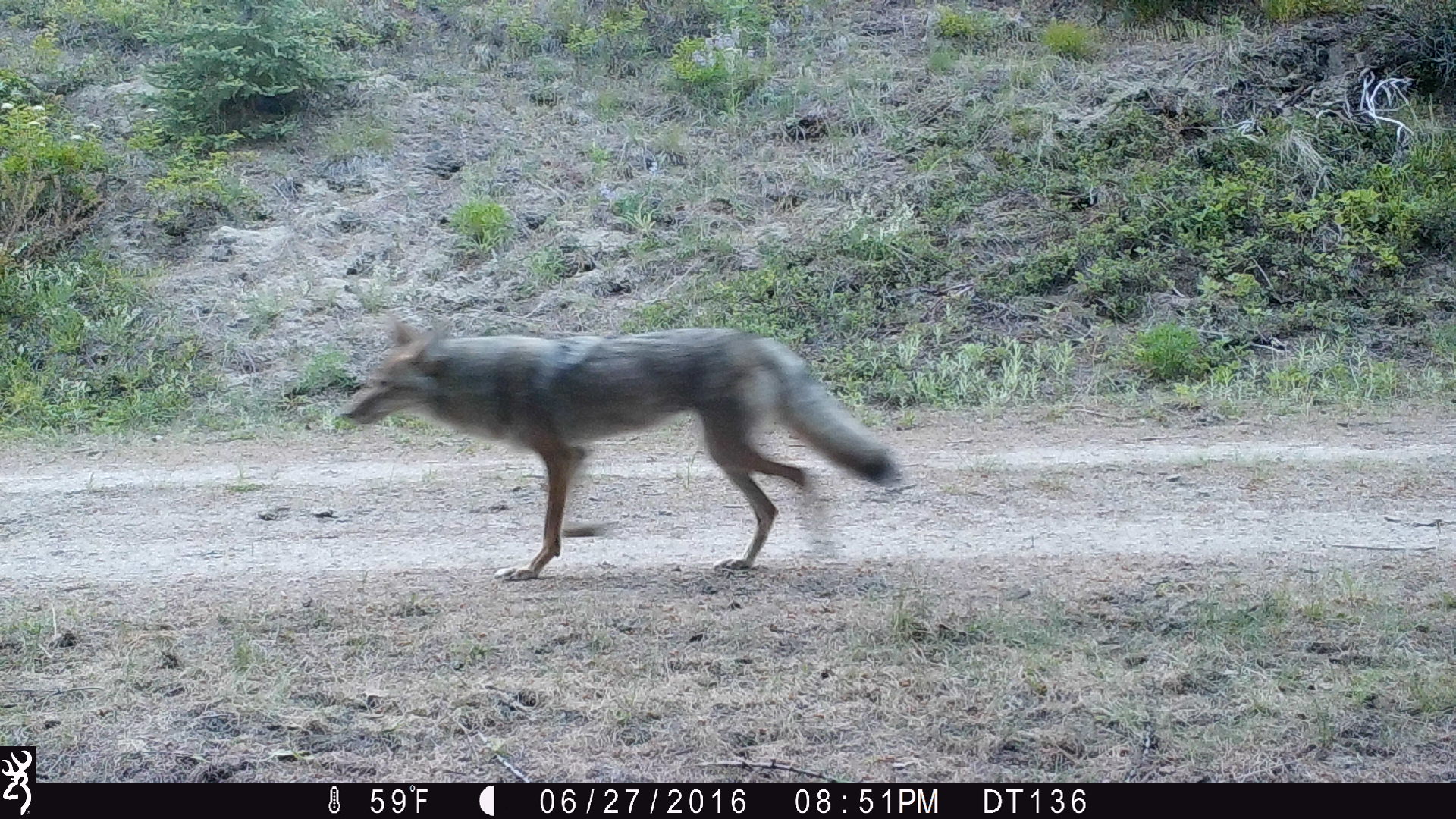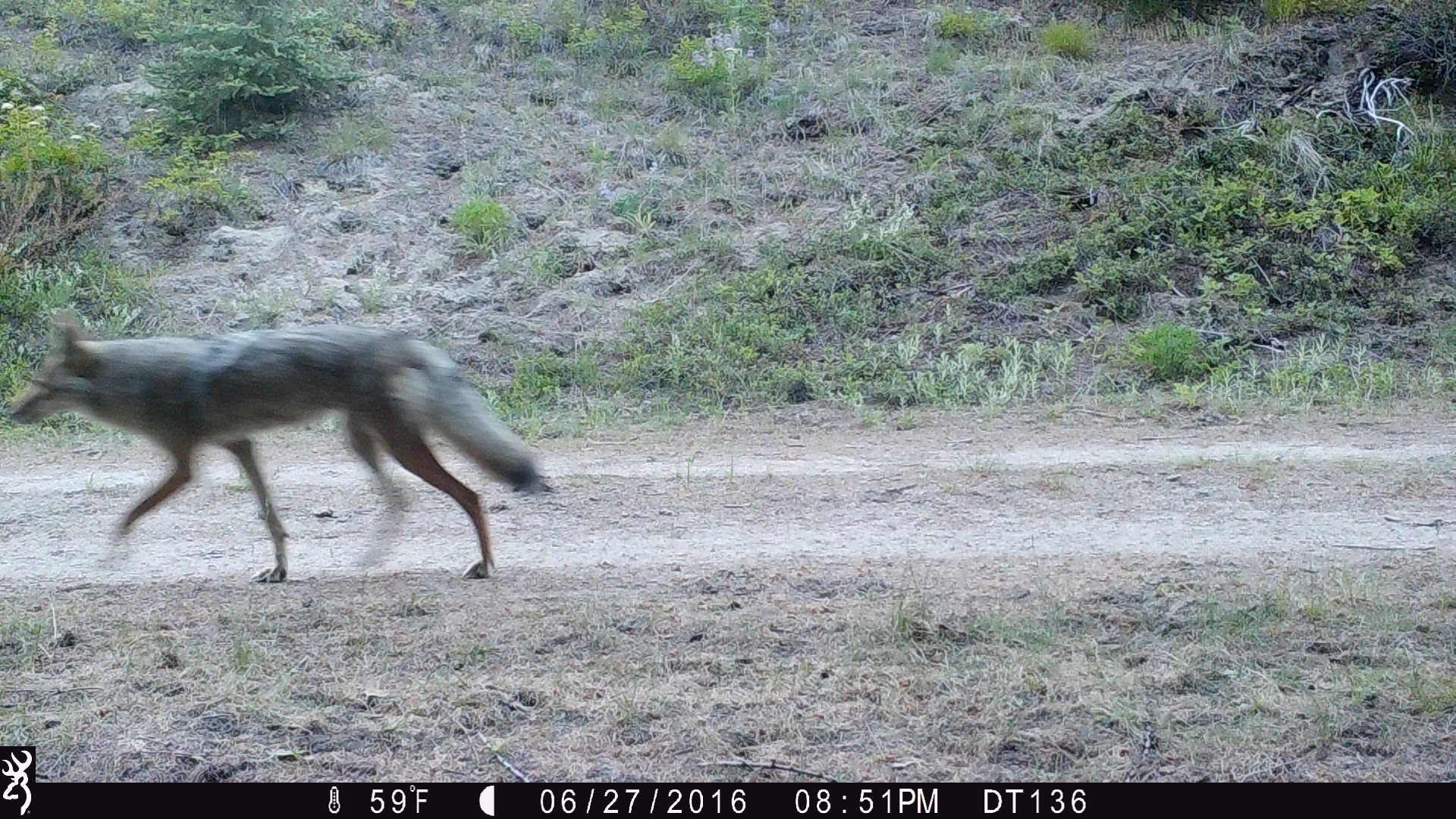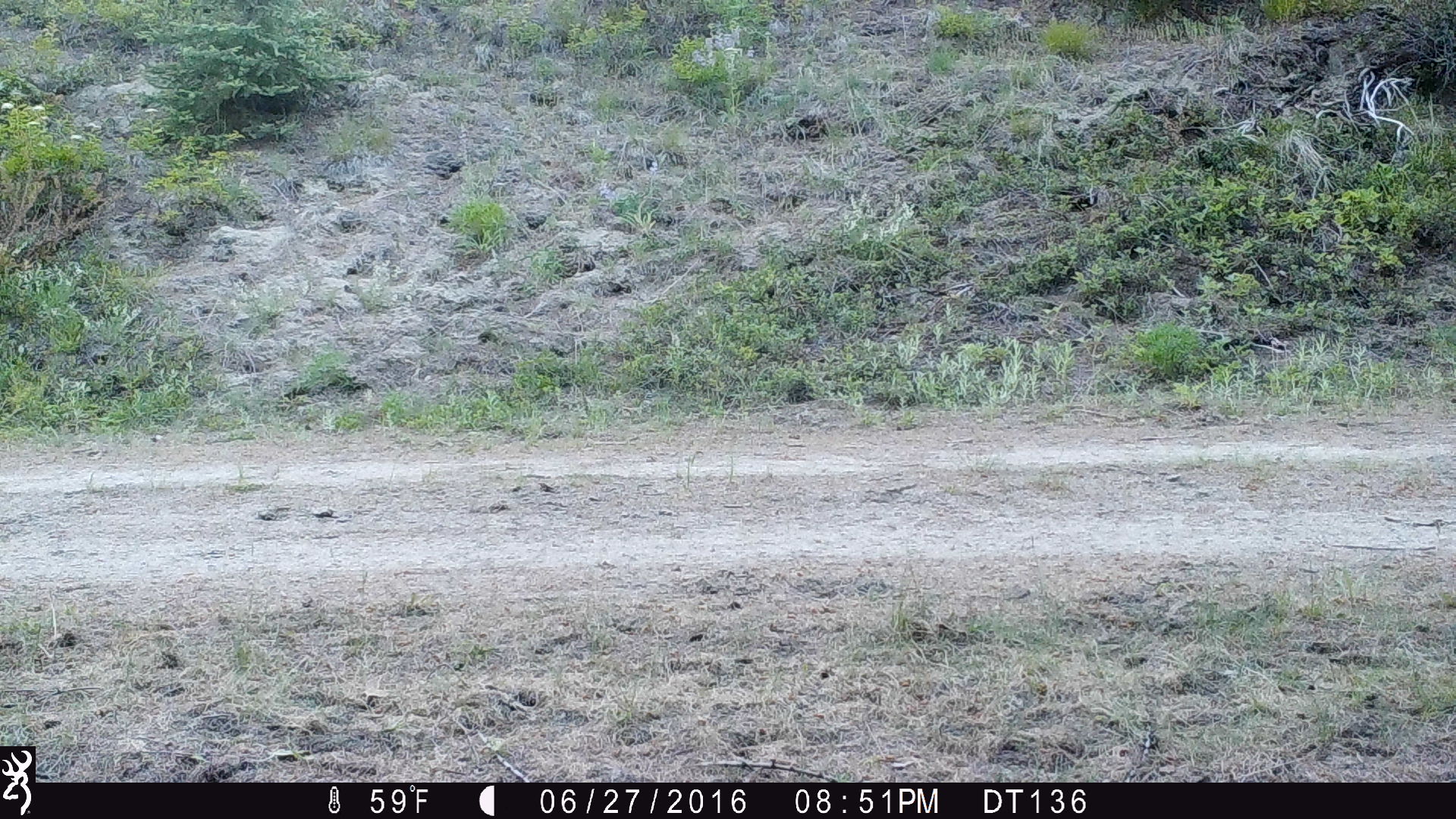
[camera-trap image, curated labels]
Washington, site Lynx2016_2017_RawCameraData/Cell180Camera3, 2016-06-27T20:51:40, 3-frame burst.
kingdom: Animalia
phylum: Chordata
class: Mammalia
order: Carnivora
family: Canidae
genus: Canis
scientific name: Canis latrans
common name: coyote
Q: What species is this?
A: Canis latrans (coyote).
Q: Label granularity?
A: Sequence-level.